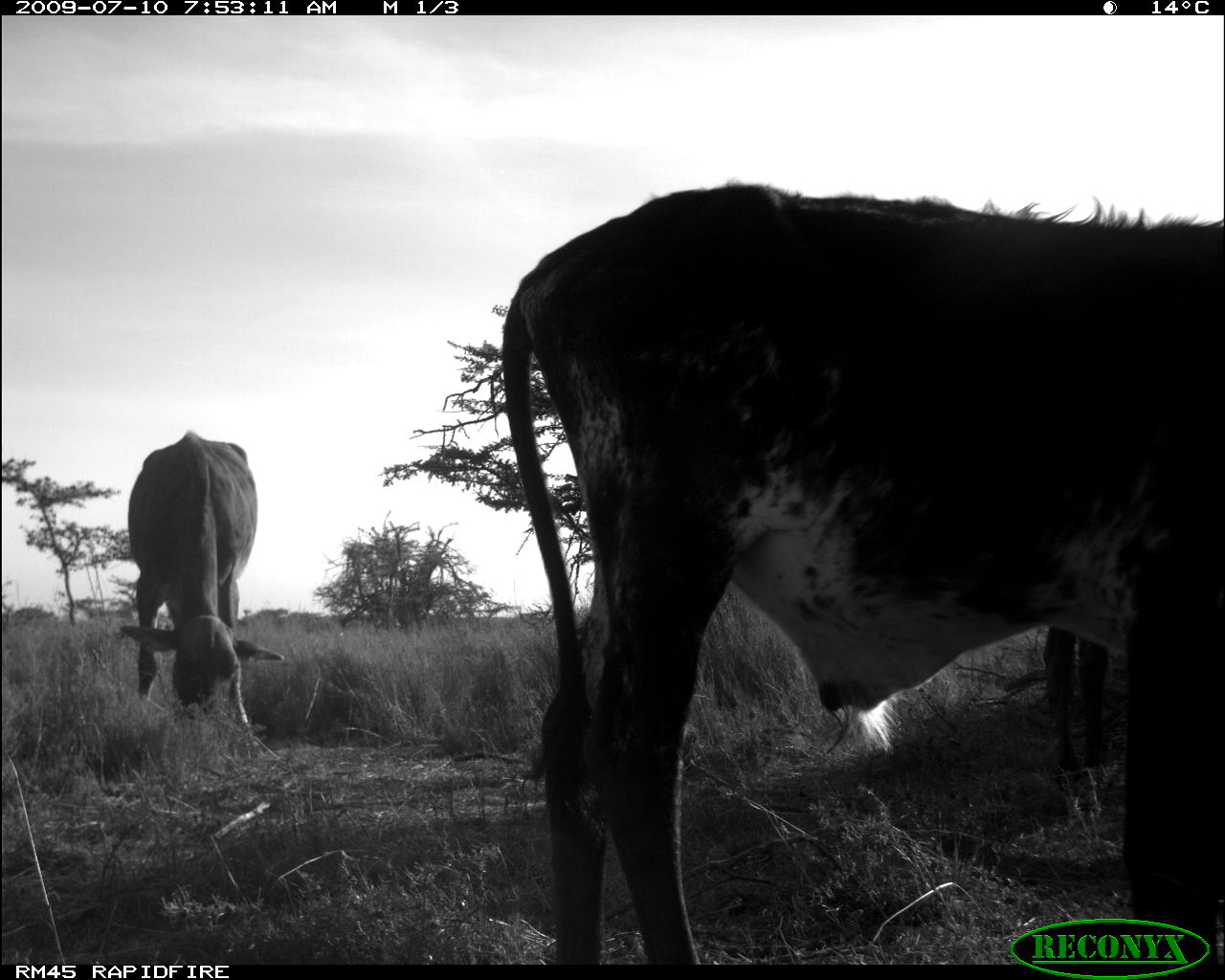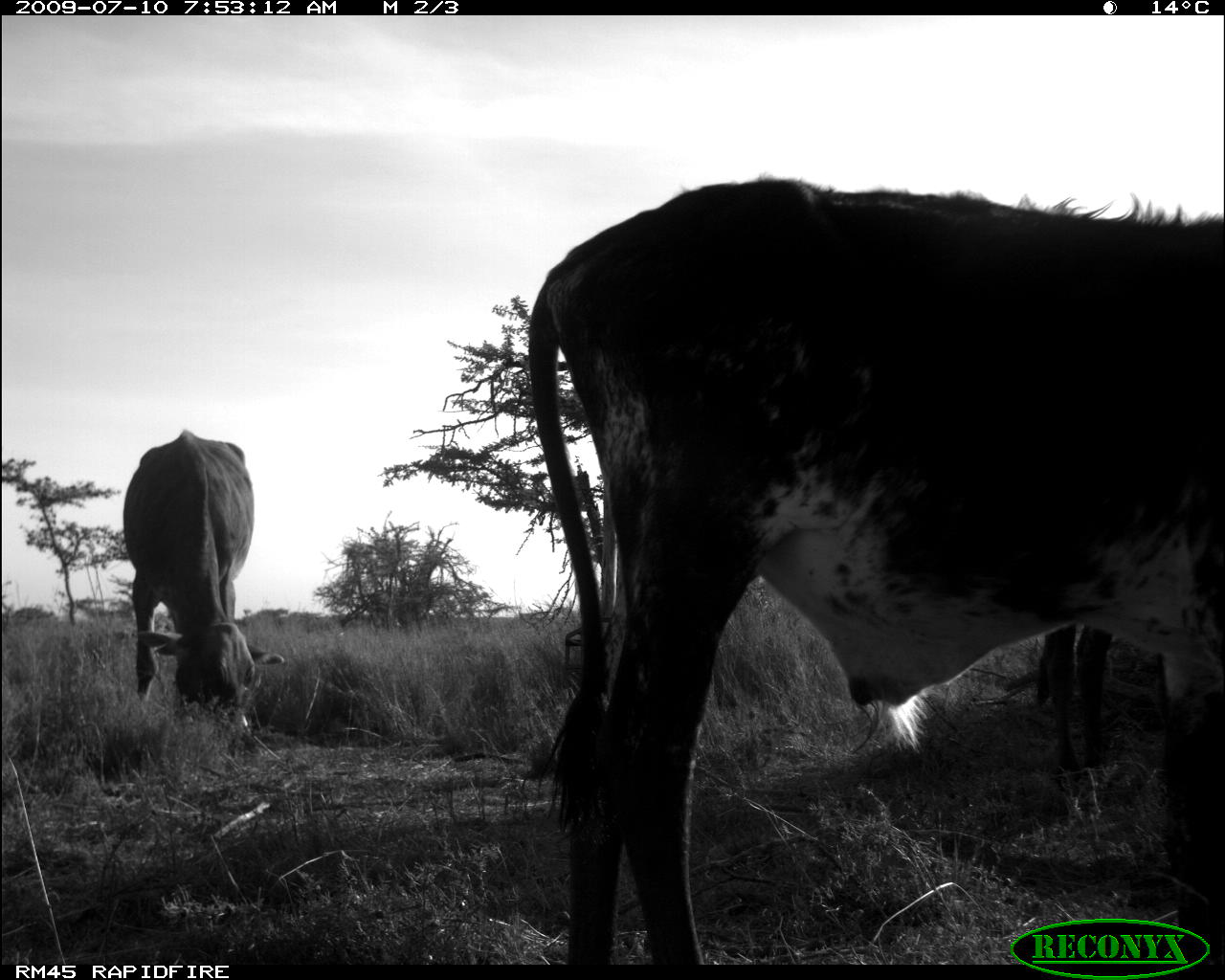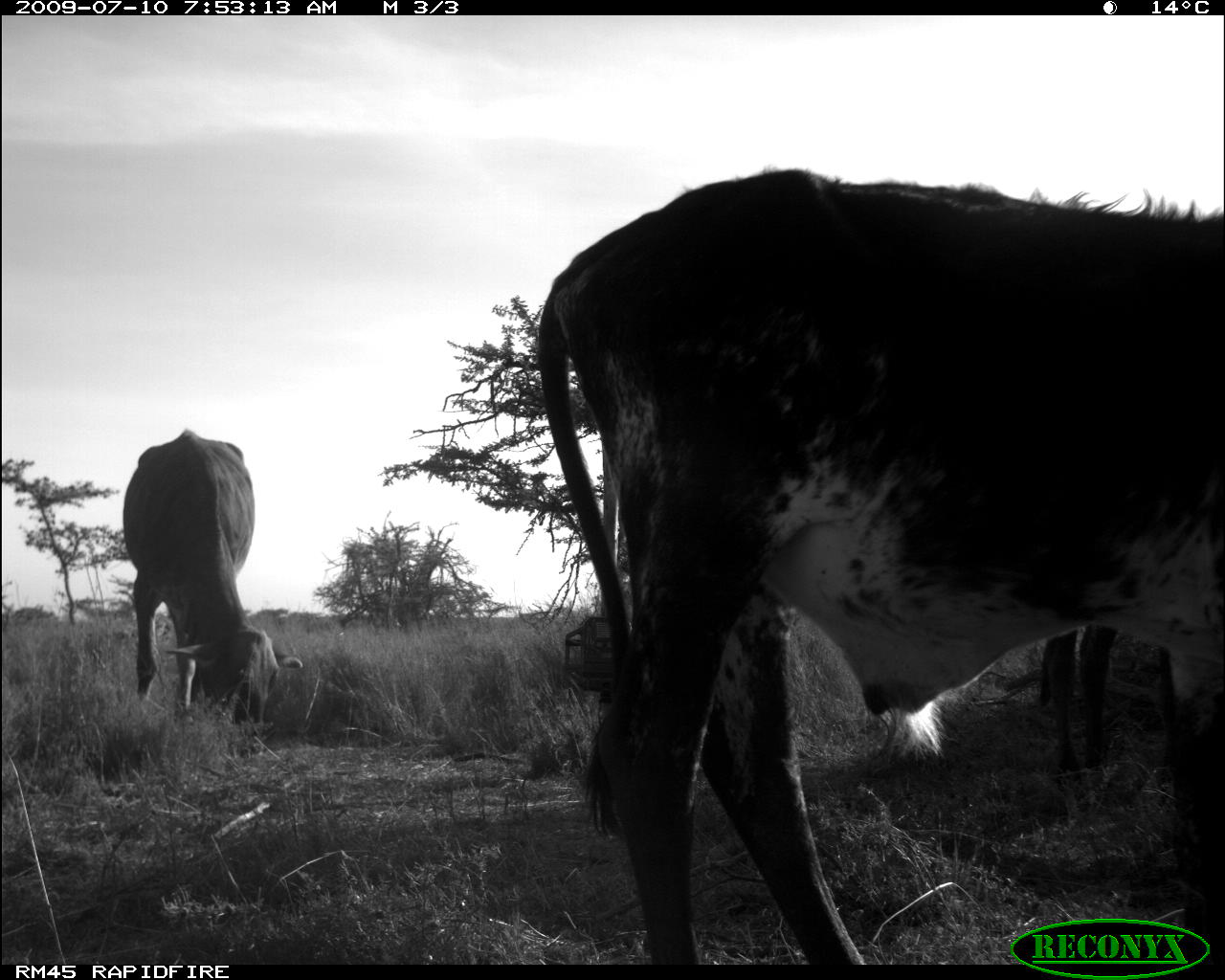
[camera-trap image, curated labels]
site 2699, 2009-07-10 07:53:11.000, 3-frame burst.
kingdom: Animalia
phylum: Chordata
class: Mammalia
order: Artiodactyla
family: Bovidae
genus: Bos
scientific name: Bos taurus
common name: domestic cattle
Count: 3.